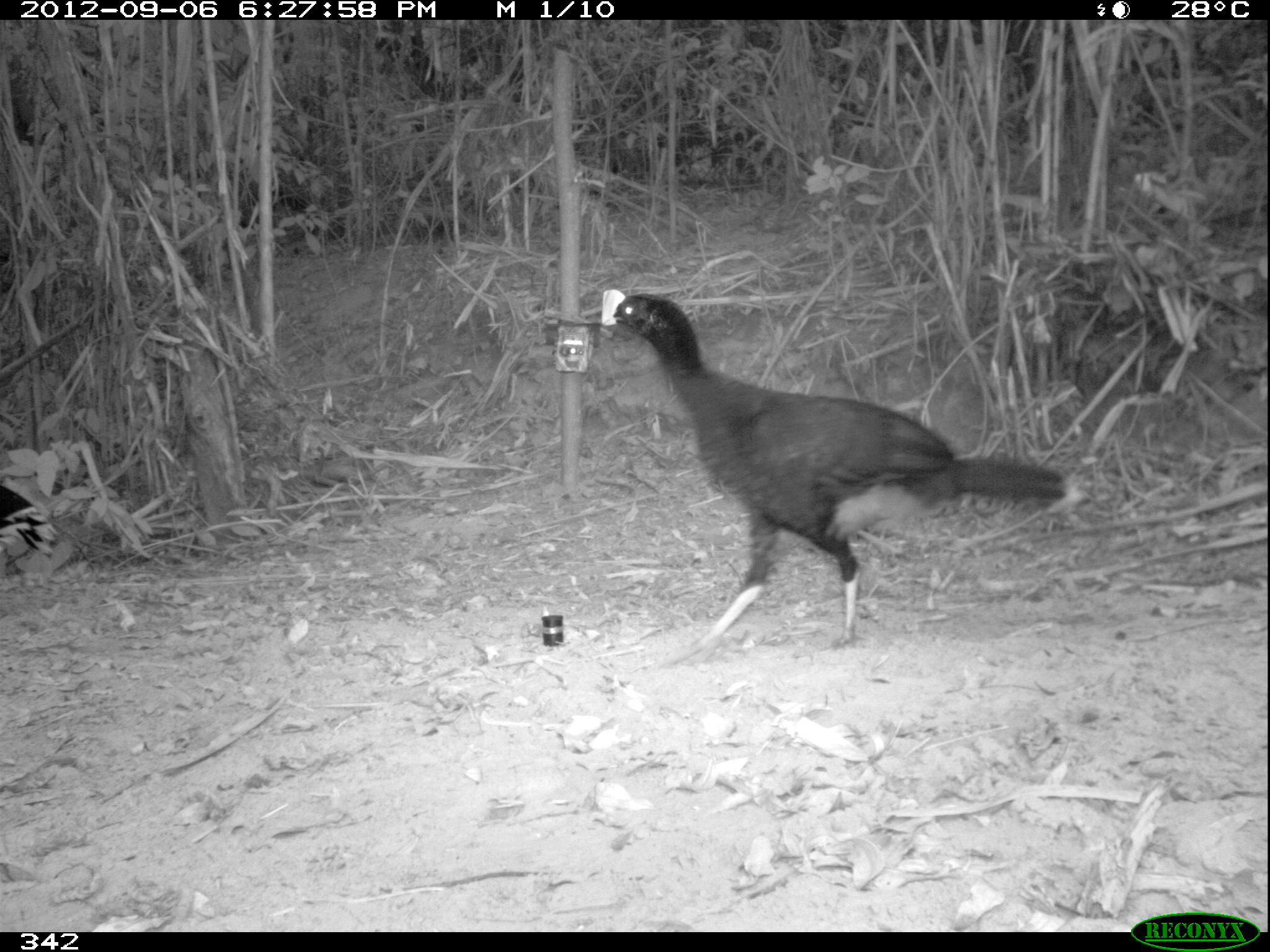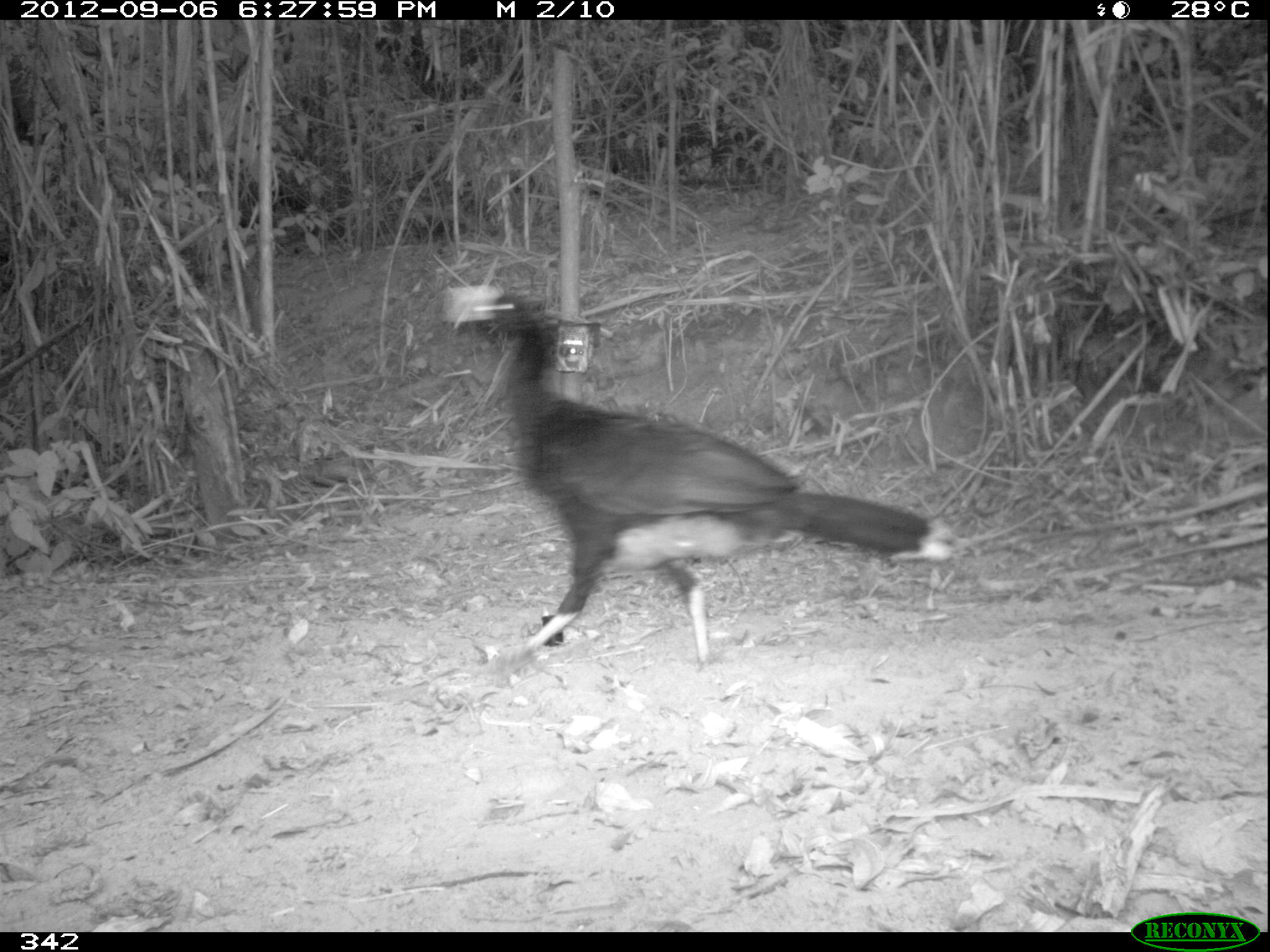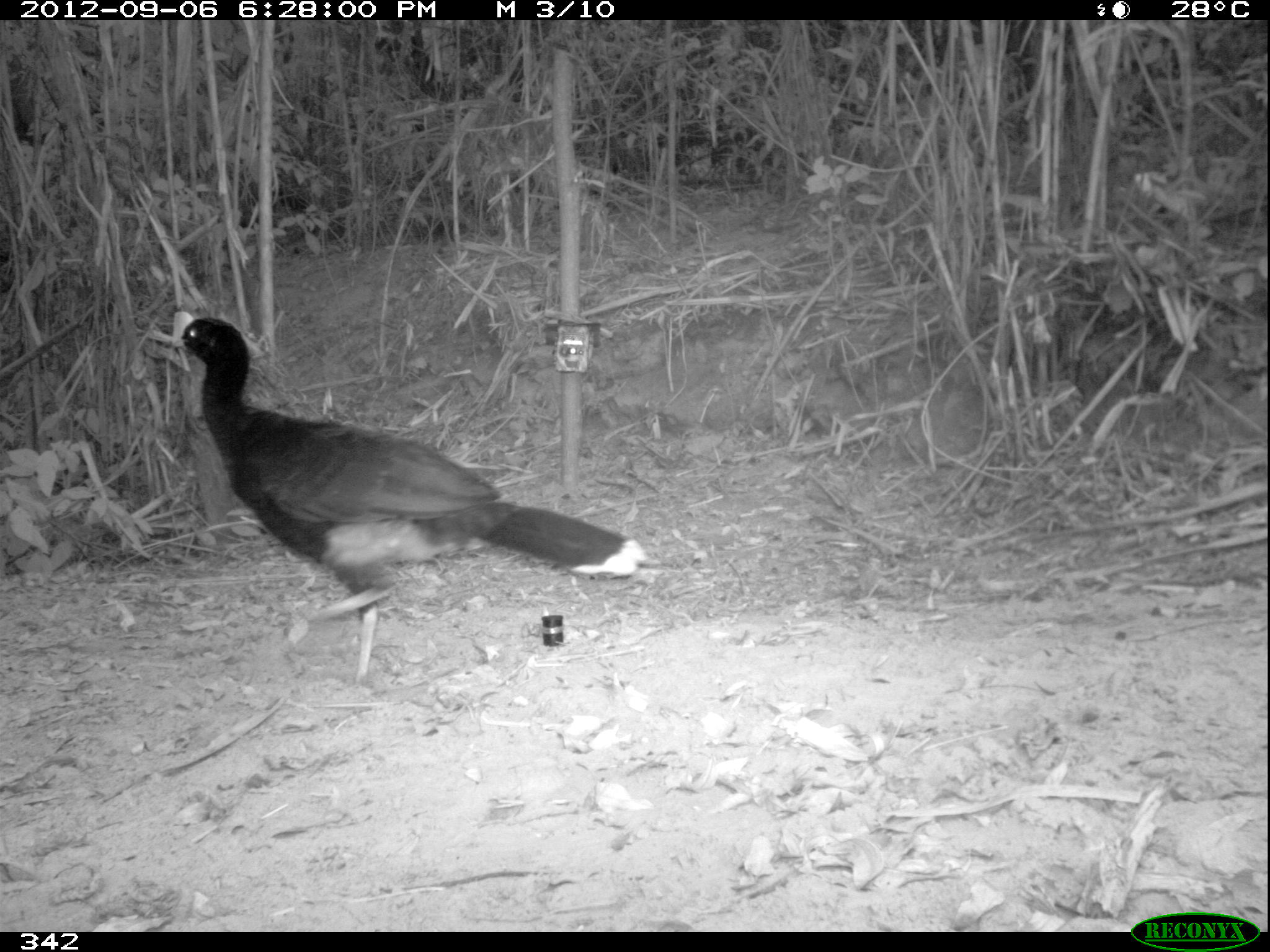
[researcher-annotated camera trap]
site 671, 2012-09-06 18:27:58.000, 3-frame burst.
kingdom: Animalia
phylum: Chordata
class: Aves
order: Galliformes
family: Cracidae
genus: Mitu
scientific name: Mitu tuberosum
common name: razor-billed curassow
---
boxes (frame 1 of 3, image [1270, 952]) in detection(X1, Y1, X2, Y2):
mitu tuberosum: detection(597, 287, 1085, 659); detection(0, 482, 59, 562)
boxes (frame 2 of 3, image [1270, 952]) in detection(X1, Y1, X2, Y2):
mitu tuberosum: detection(440, 283, 958, 671)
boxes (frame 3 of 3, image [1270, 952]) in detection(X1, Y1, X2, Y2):
mitu tuberosum: detection(171, 310, 649, 687)